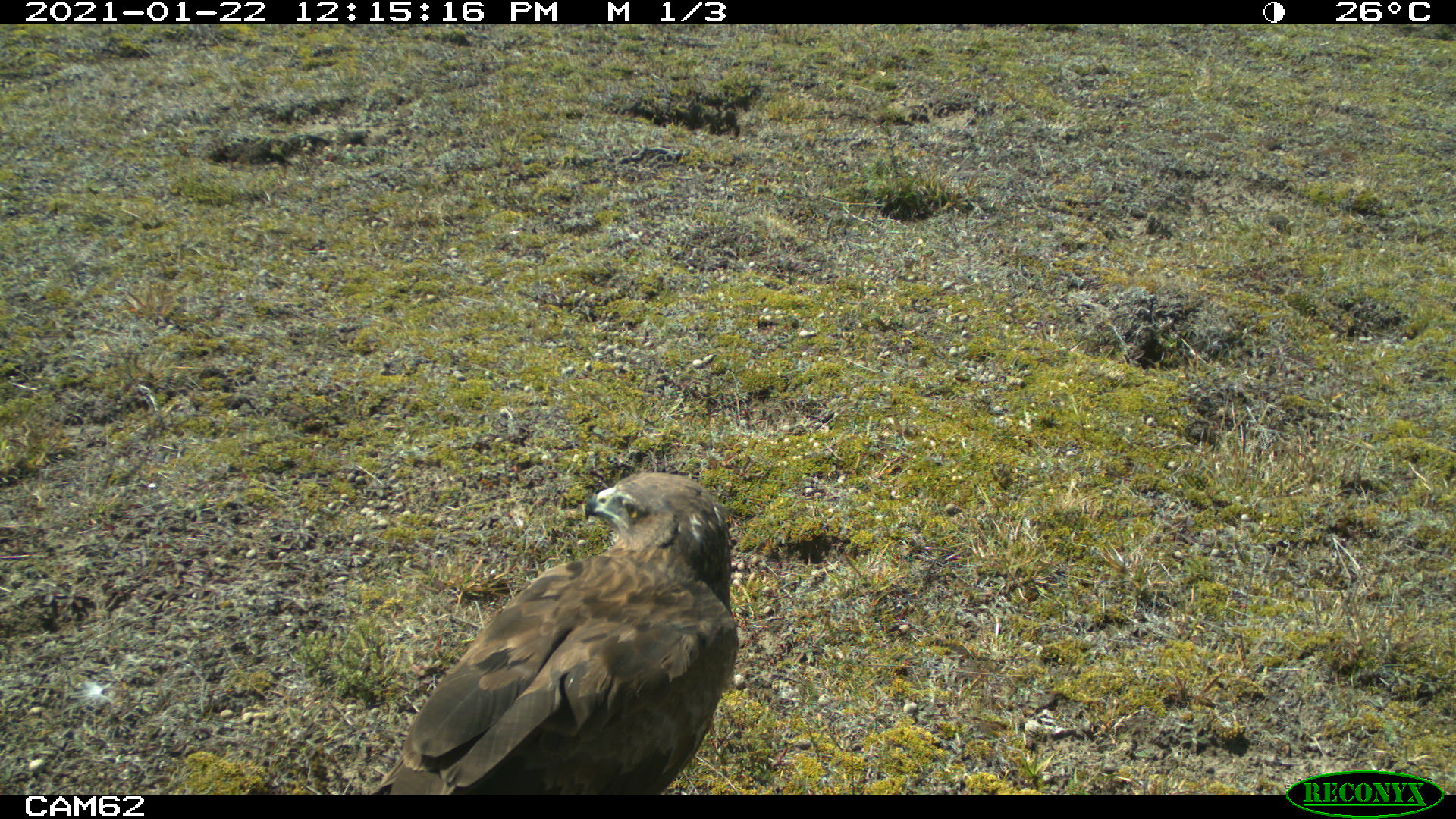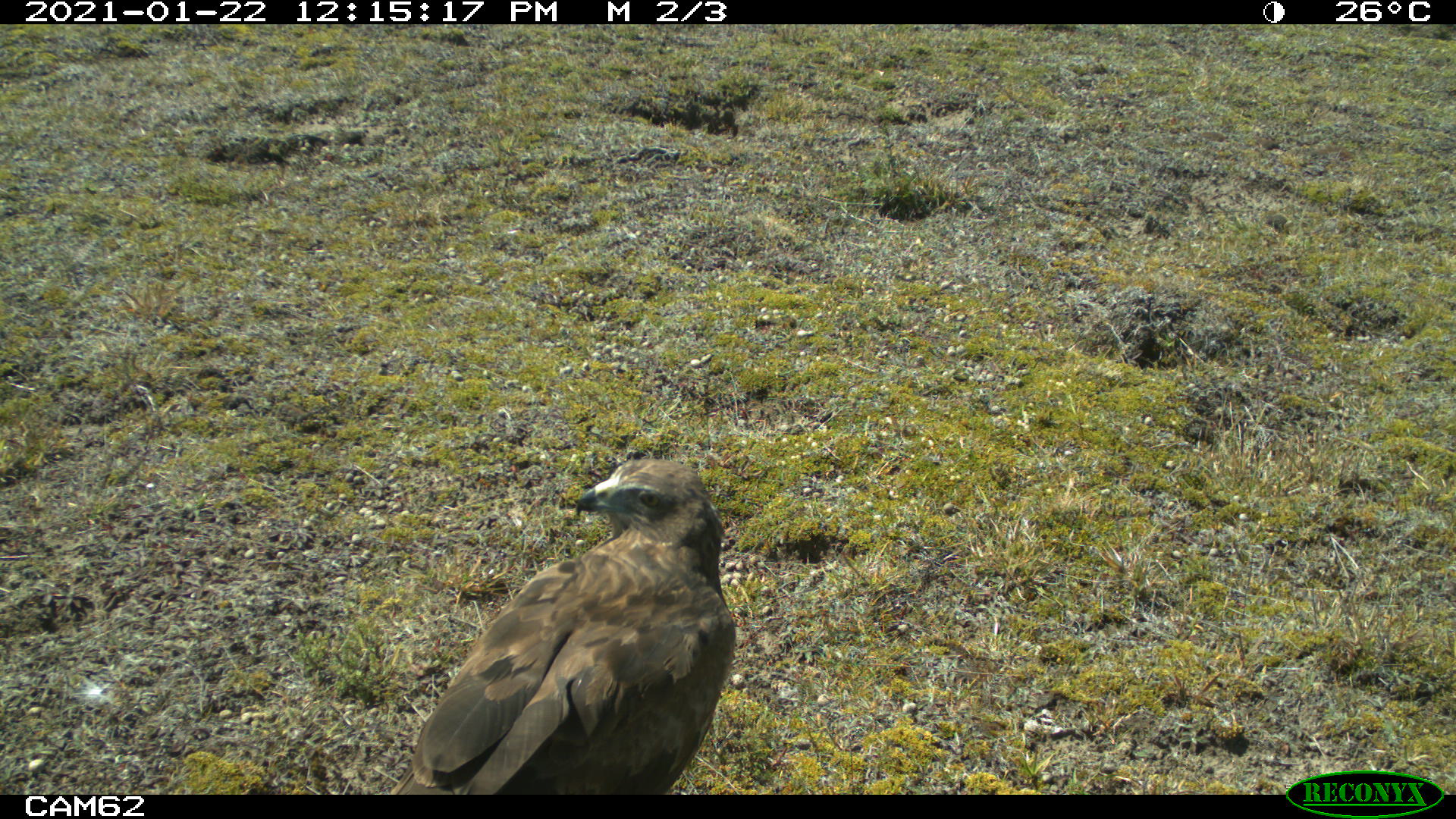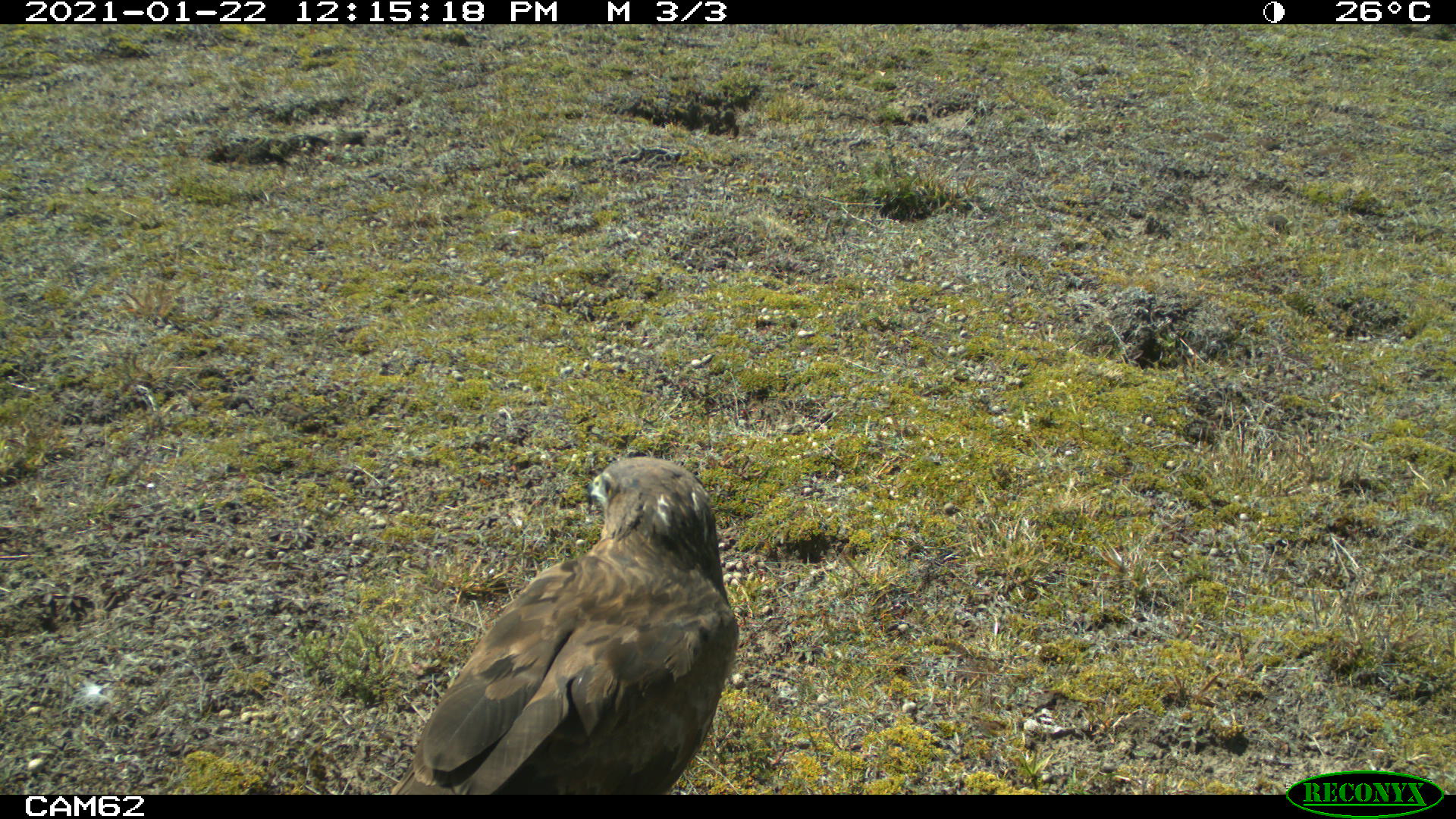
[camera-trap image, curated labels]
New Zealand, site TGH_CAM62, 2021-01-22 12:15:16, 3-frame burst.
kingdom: Animalia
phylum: Chordata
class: Aves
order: Accipitriformes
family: Accipitridae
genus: Circus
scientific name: Circus approximans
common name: swamp harrier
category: harrier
Harrier (swamp harrier) (Circus approximans).